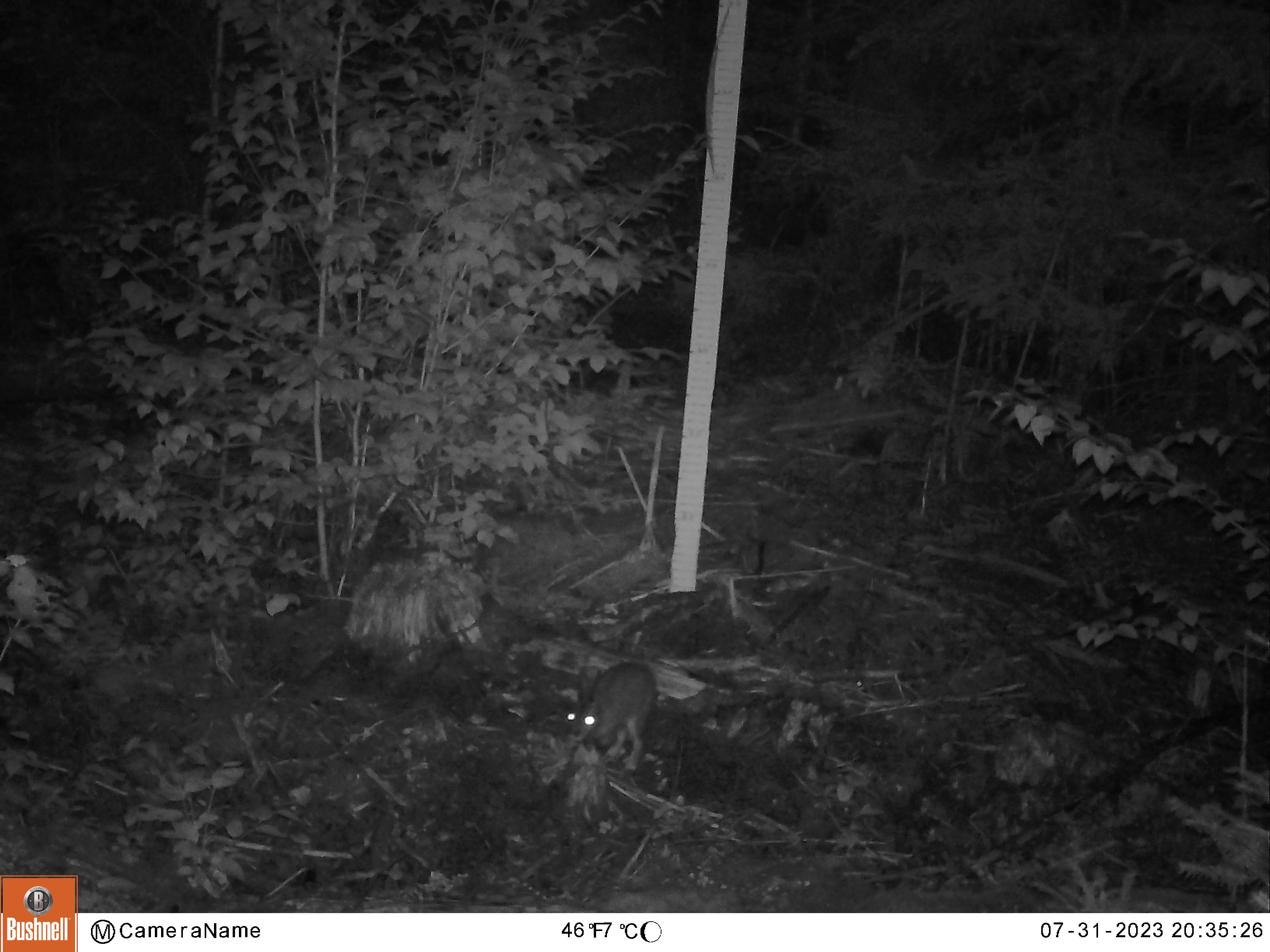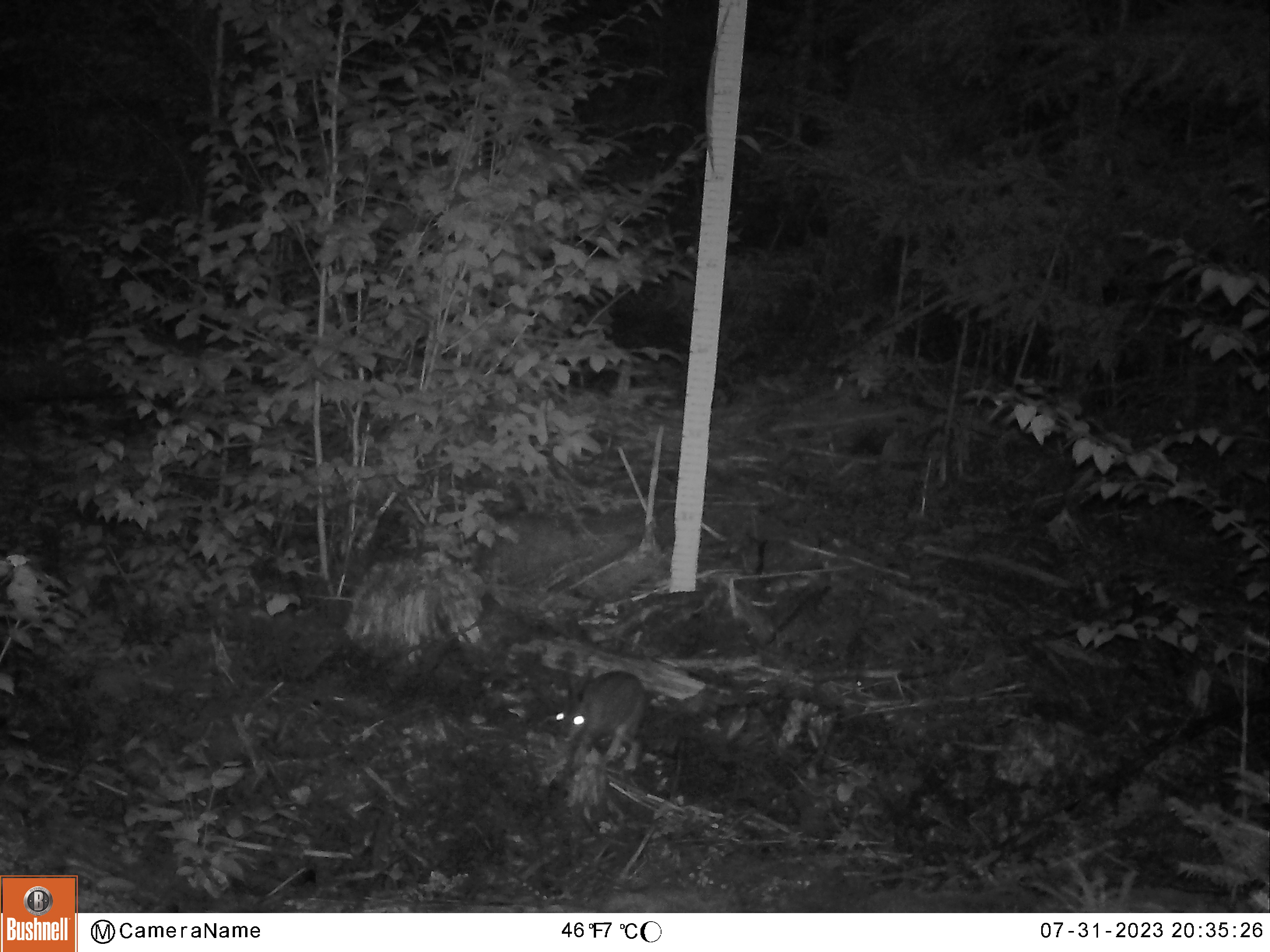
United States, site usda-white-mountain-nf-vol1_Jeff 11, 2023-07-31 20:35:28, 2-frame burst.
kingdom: Animalia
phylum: Chordata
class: Mammalia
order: Lagomorpha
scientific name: Lagomorpha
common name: rabbit or hare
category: rabbit or hare sp.